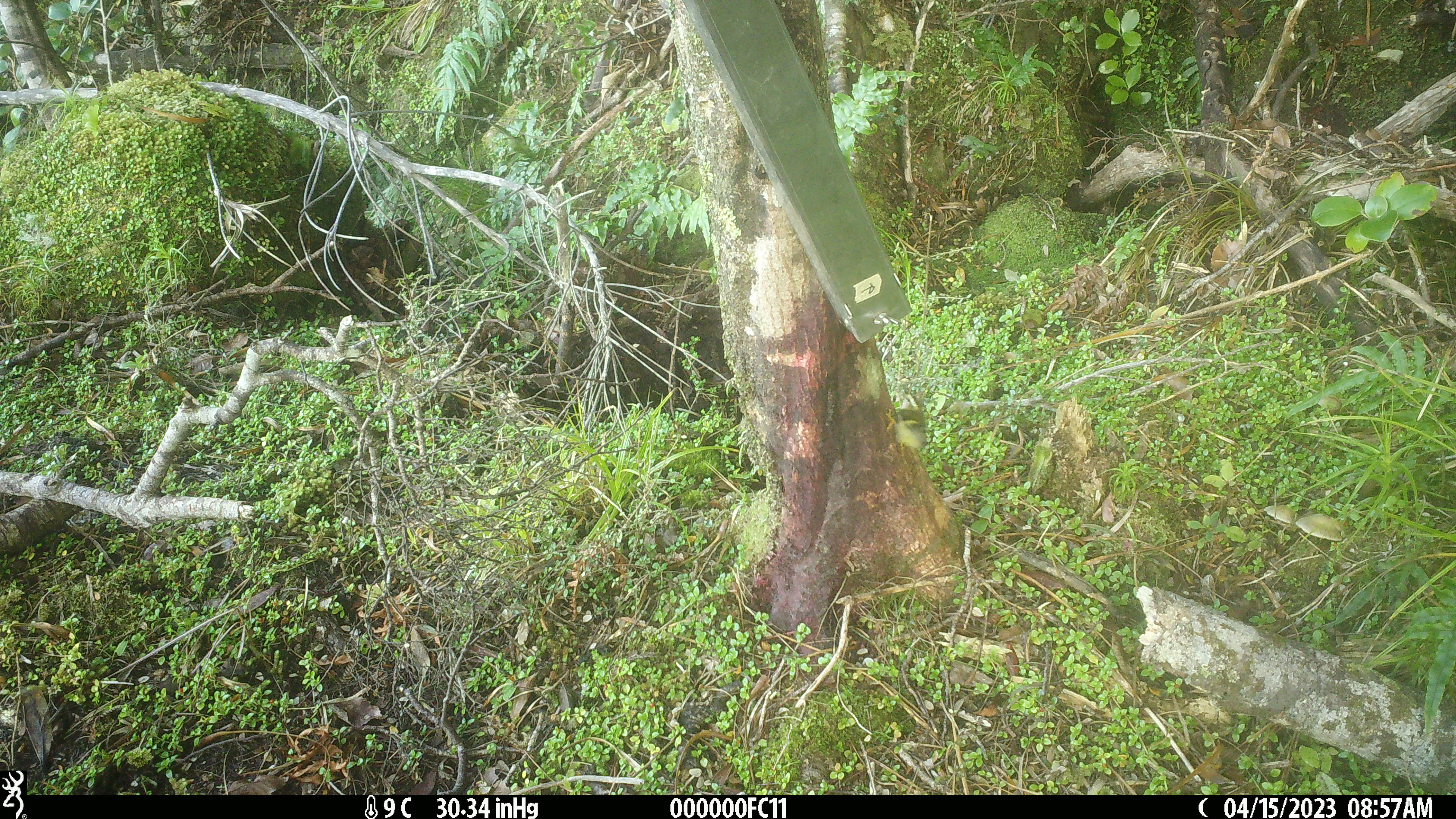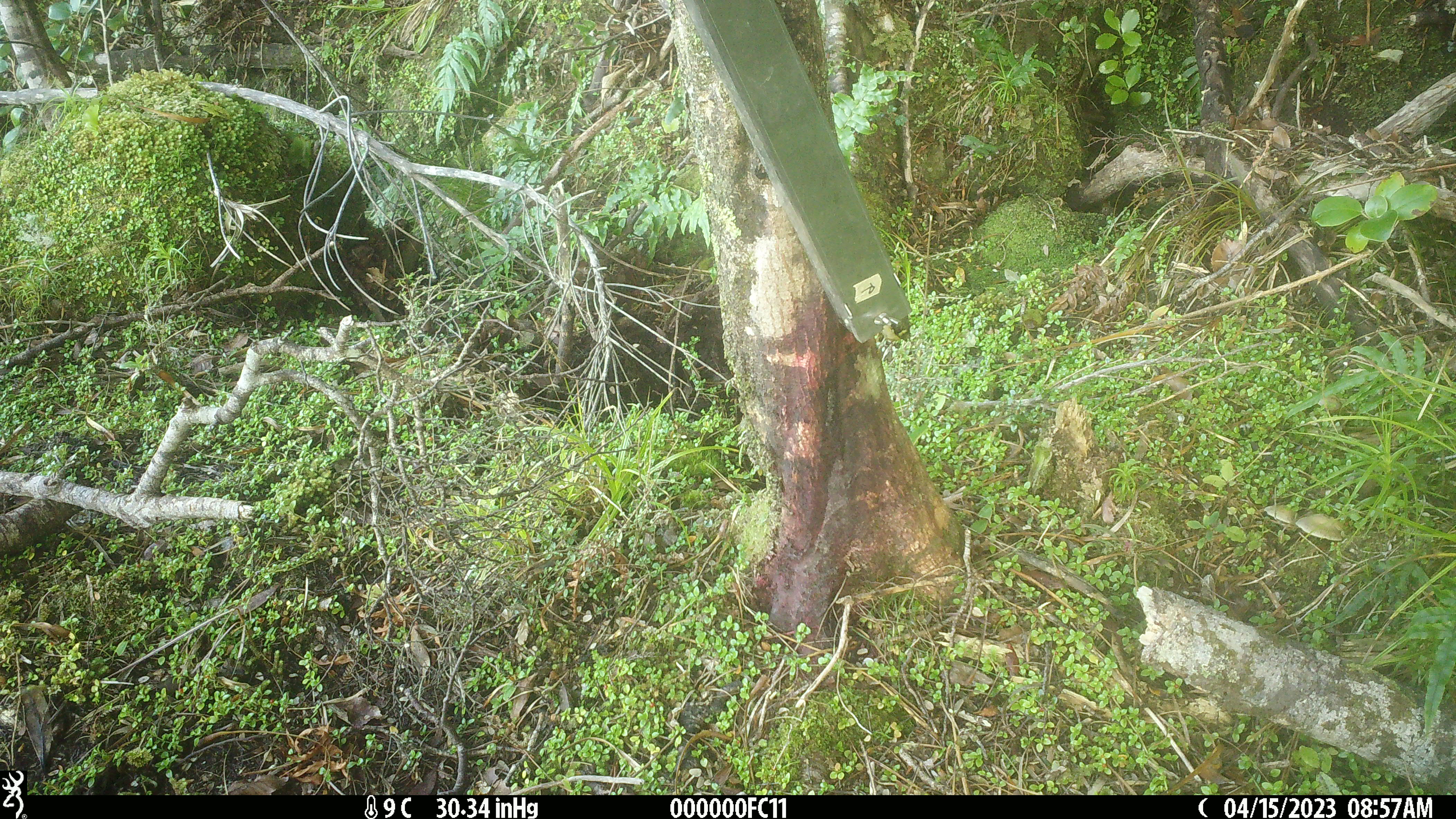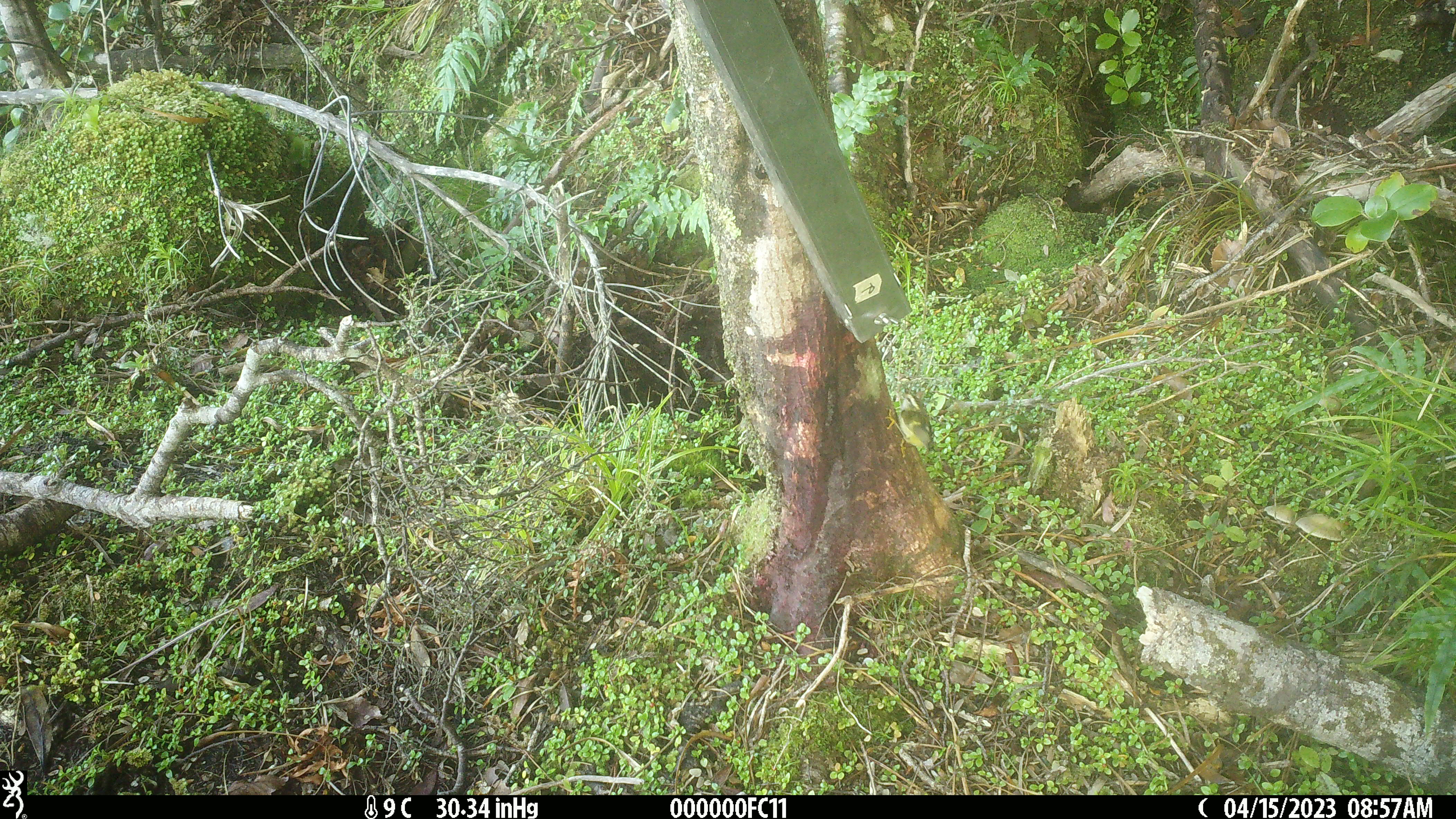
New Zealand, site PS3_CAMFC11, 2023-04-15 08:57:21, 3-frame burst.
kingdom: Animalia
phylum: Chordata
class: Aves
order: Passeriformes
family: Acanthisittidae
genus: Acanthisitta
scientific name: Acanthisitta chloris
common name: rifleman